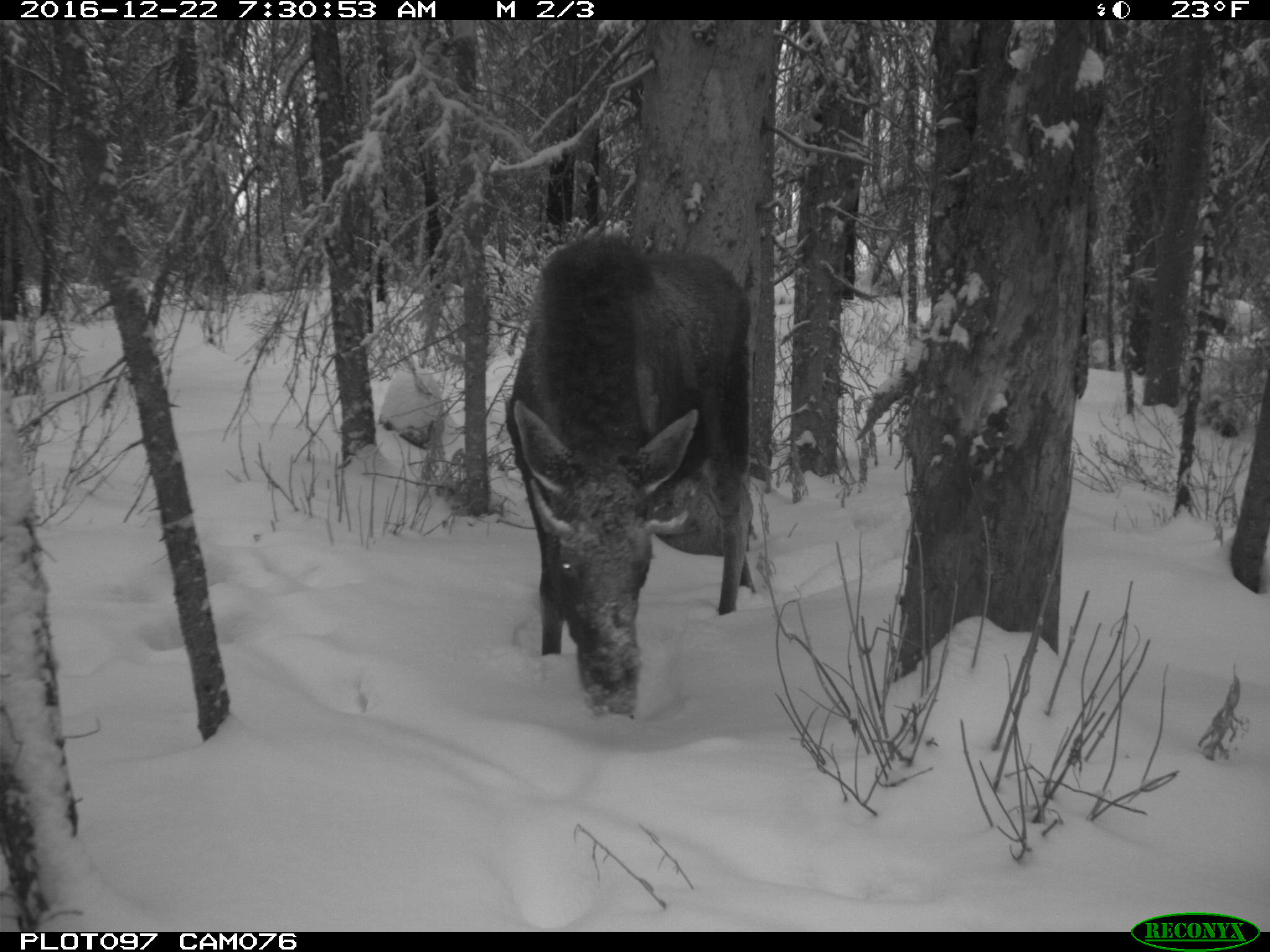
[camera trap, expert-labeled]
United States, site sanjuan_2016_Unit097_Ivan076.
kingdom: Animalia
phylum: Chordata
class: Mammalia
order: Artiodactyla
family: Cervidae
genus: Alces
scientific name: Alces alces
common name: moose